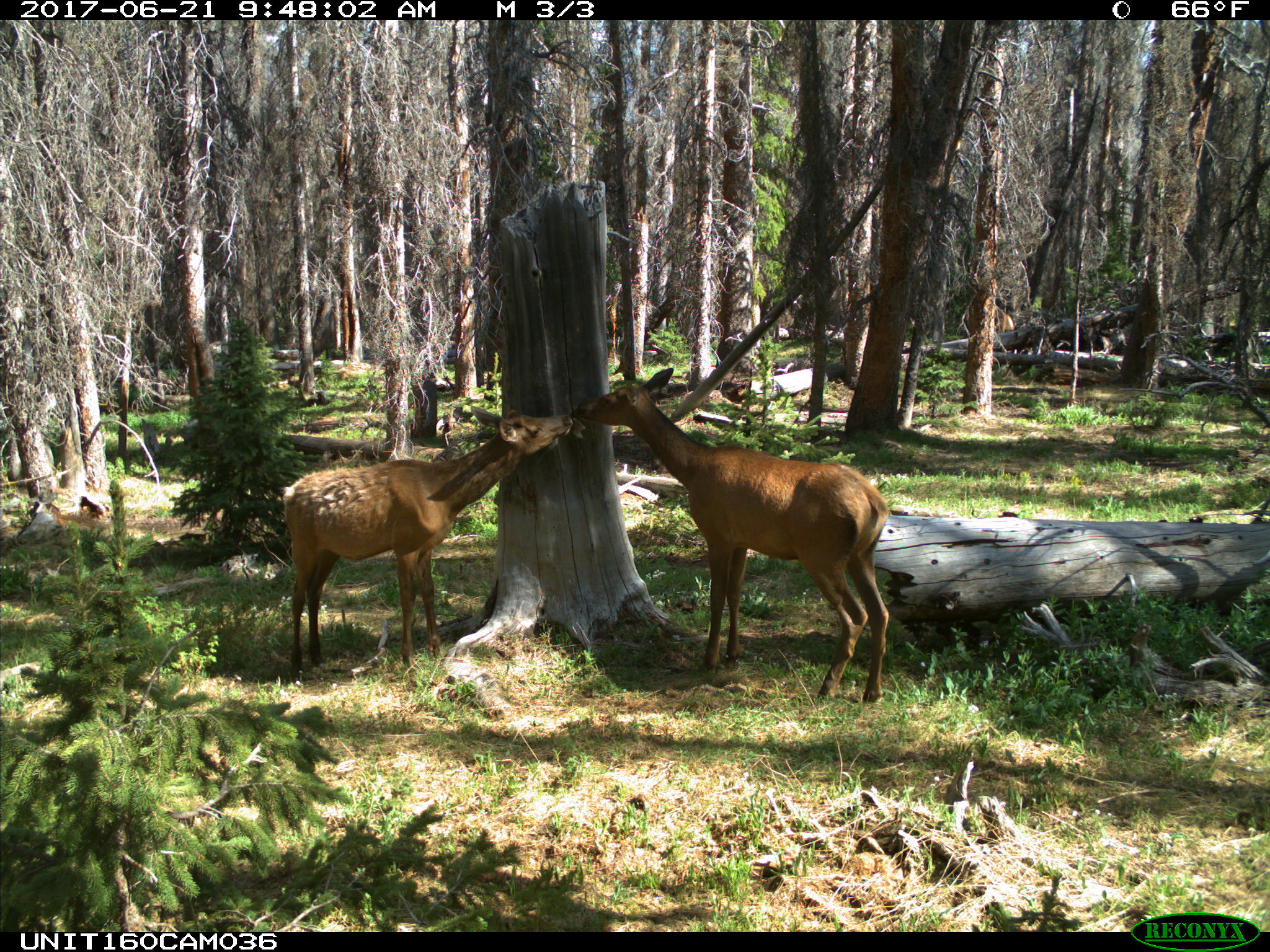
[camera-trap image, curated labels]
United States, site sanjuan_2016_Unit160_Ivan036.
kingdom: Animalia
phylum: Chordata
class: Mammalia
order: Artiodactyla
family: Cervidae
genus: Cervus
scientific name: Cervus elaphus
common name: red deer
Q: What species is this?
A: Cervus elaphus (red deer).